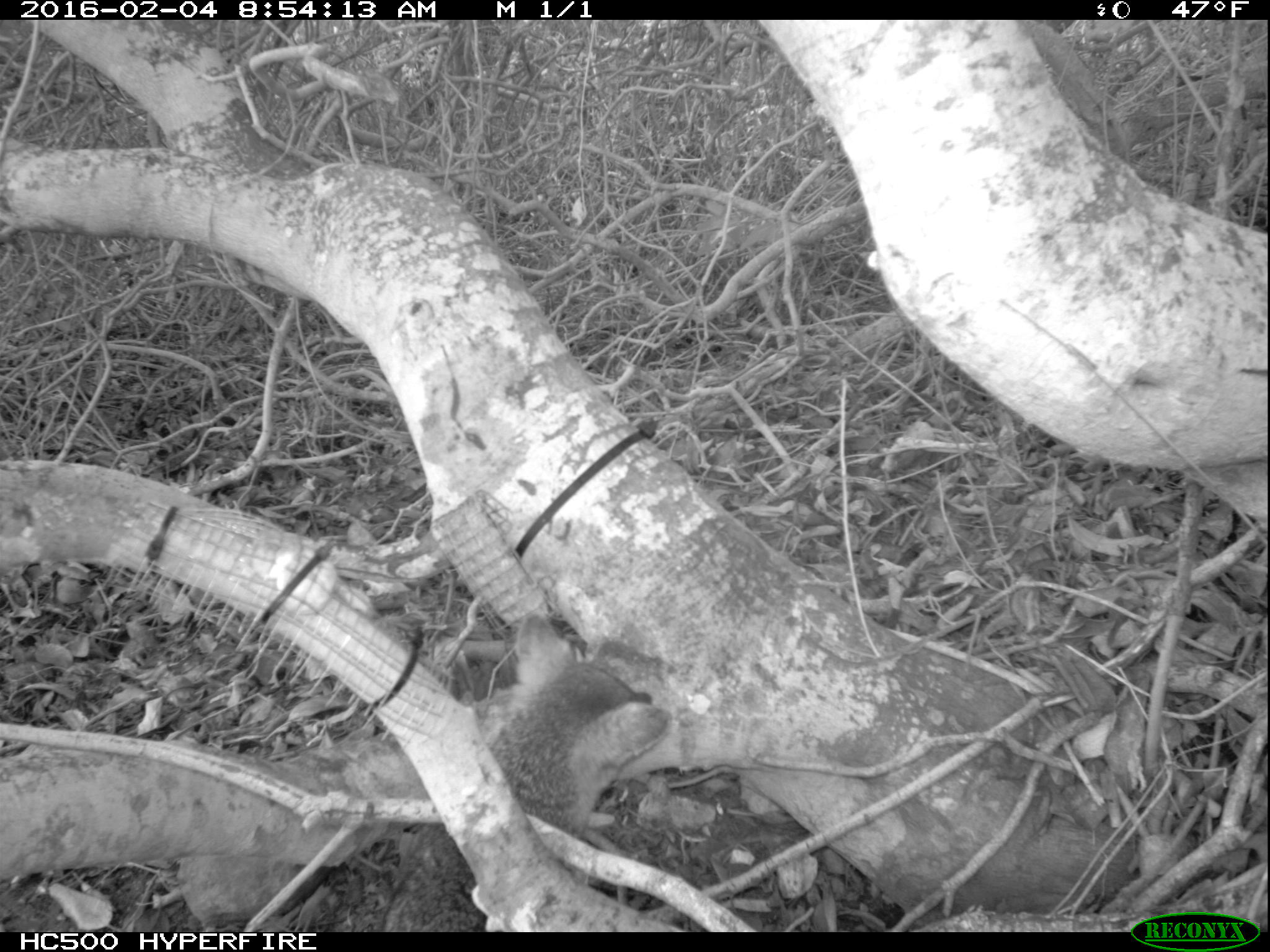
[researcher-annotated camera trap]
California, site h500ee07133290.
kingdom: Animalia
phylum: Chordata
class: Mammalia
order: Carnivora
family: Canidae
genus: Urocyon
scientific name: Urocyon littoralis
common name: island fox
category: fox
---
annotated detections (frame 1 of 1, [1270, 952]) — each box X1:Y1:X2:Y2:
fox: 377:613:672:931